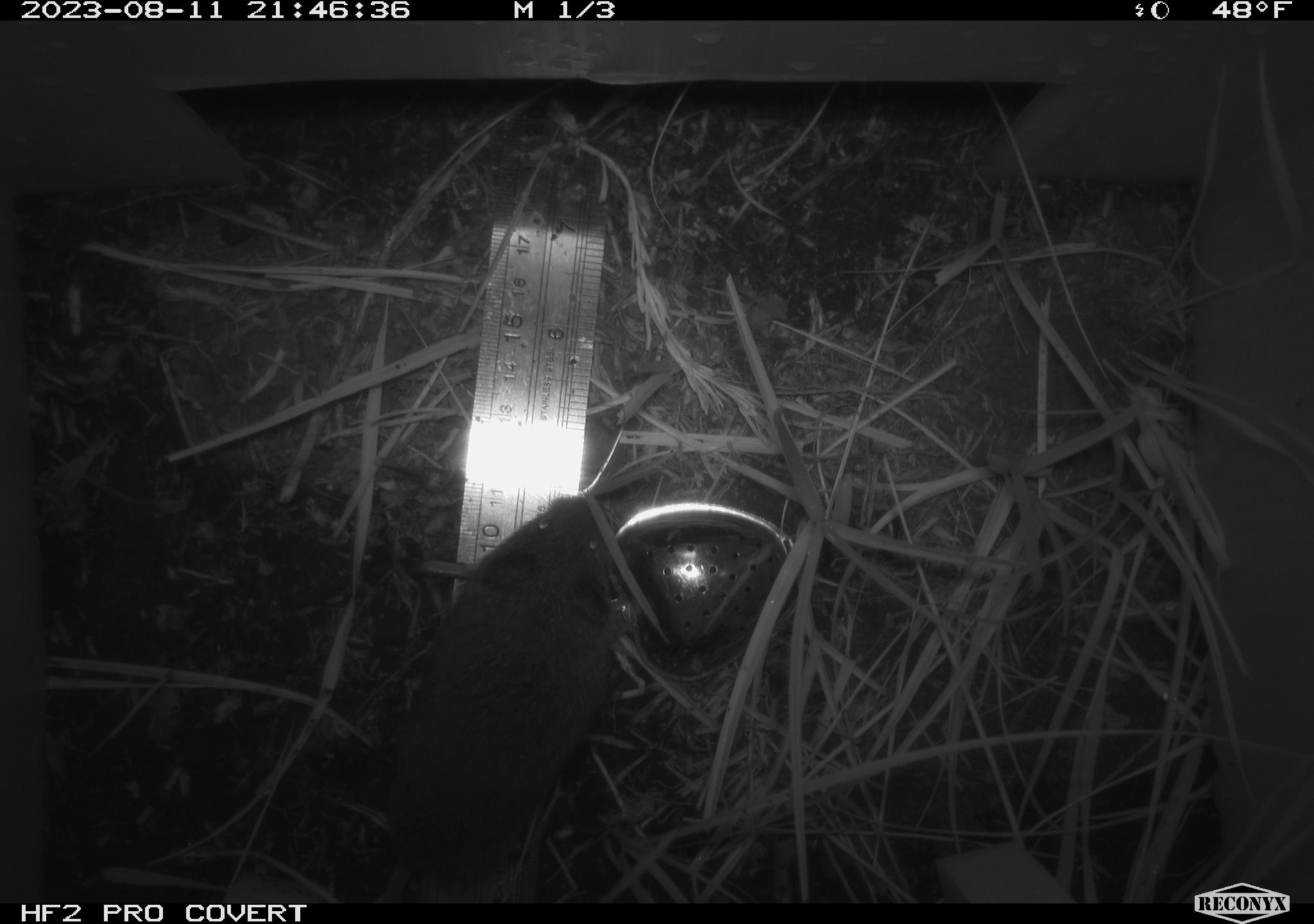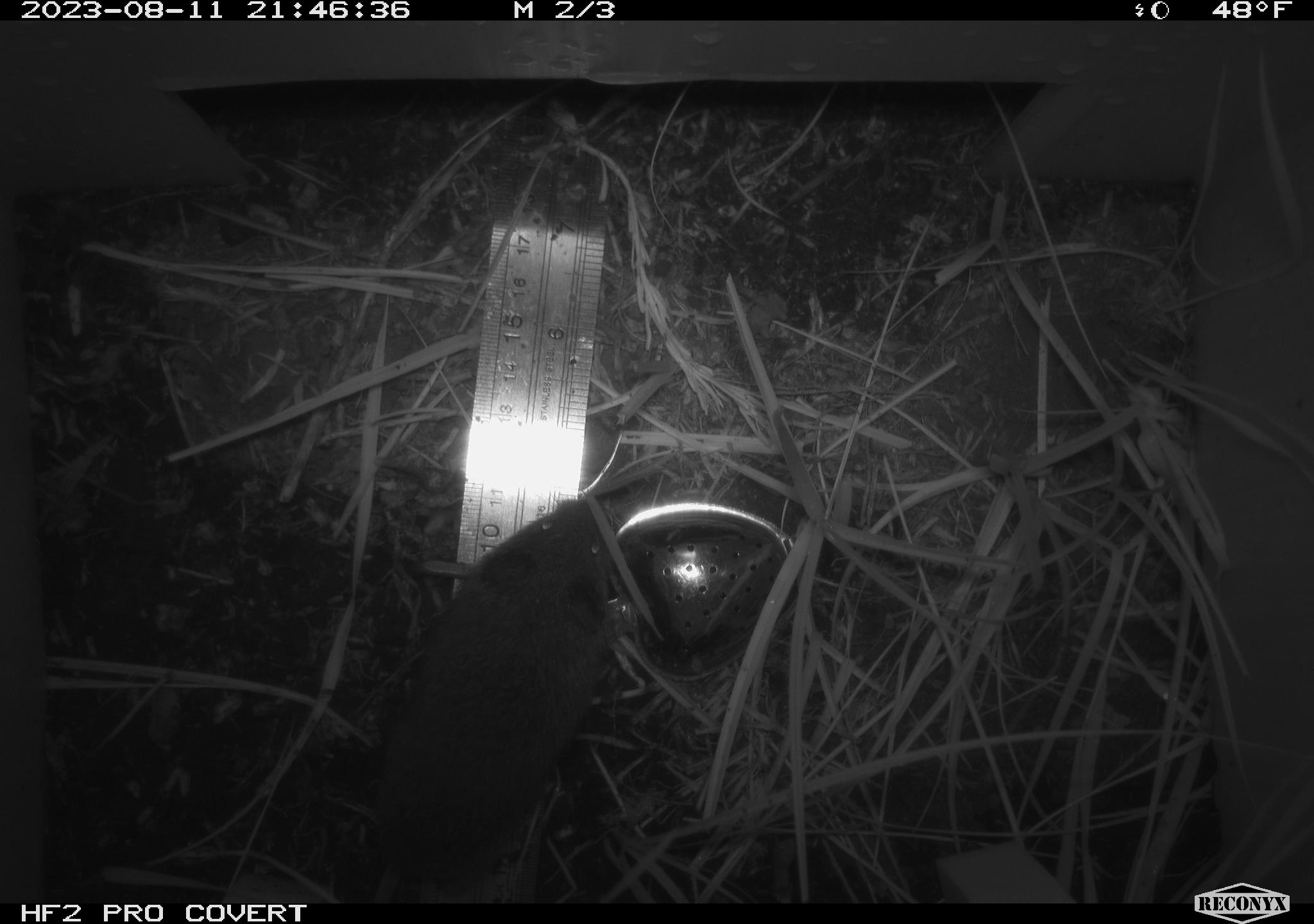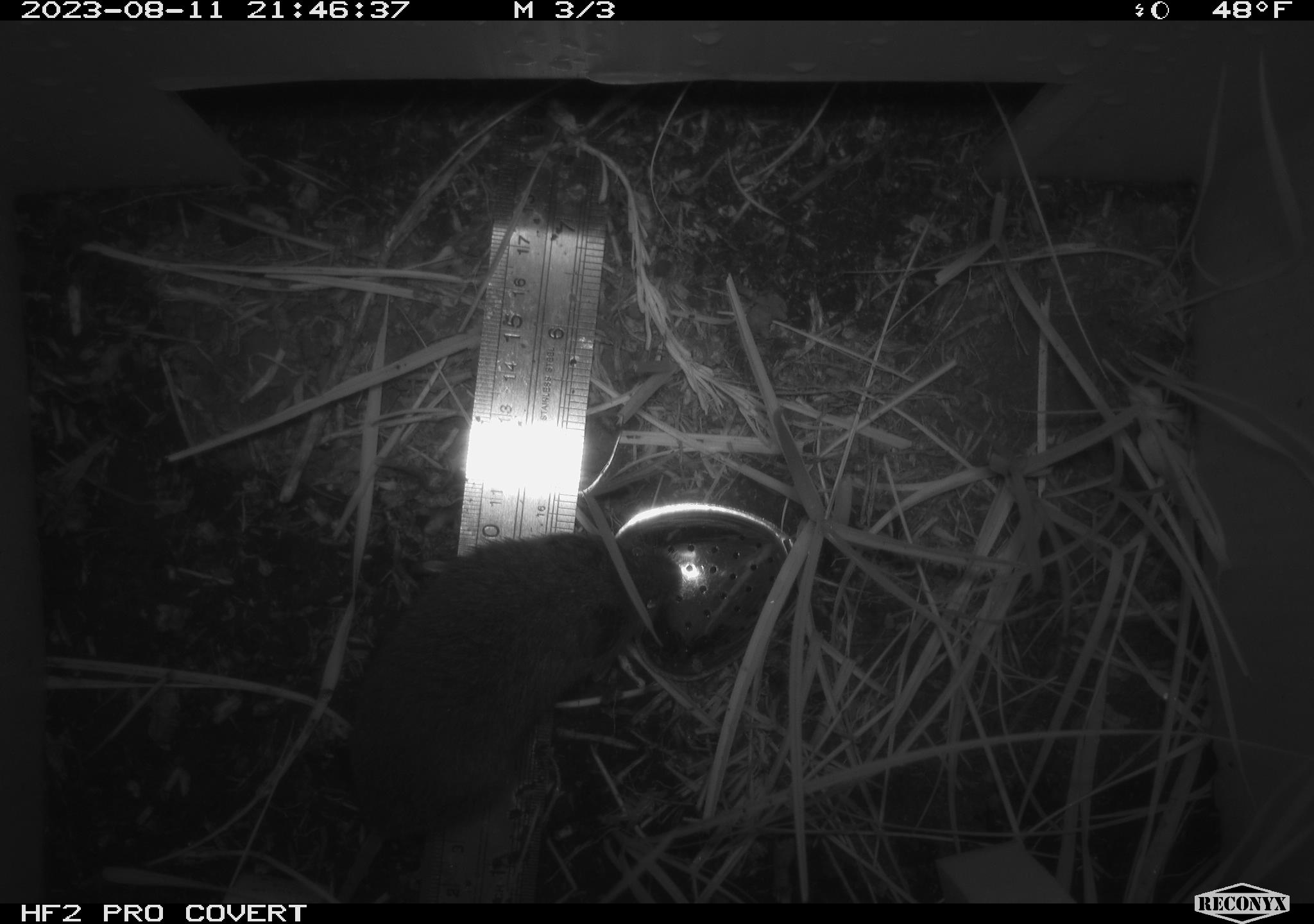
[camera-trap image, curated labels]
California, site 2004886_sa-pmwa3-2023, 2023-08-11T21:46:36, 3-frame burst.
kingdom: Animalia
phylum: Chordata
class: Mammalia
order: Rodentia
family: Cricetidae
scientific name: Cricetidae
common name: hamsters, voles, lemmings, and allies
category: cricetidae family